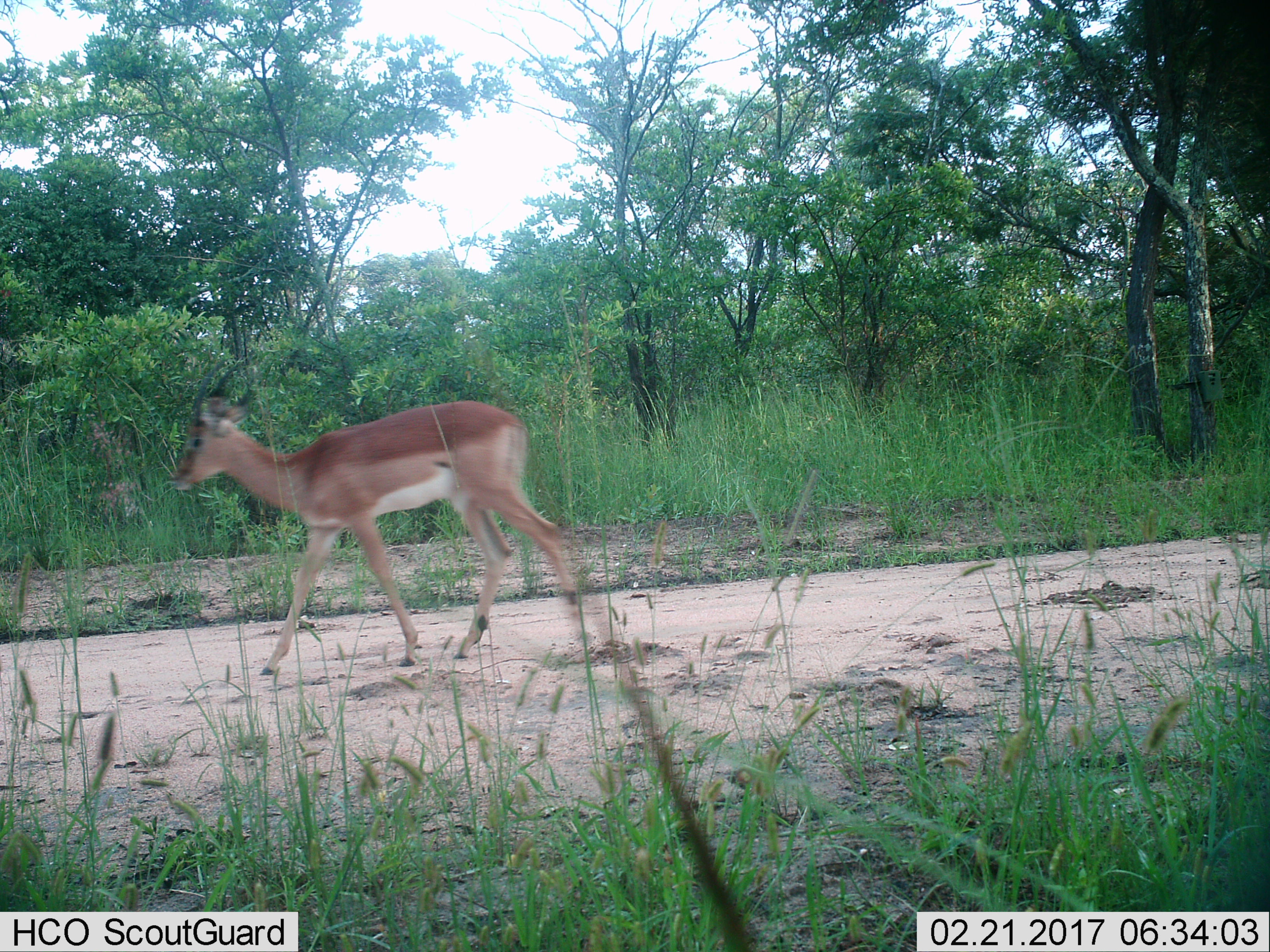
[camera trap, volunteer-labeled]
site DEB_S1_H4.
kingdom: Animalia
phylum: Chordata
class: Mammalia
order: Artiodactyla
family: Bovidae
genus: Aepyceros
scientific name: Aepyceros melampus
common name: impala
Impala (Aepyceros melampus), count 1. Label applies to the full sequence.